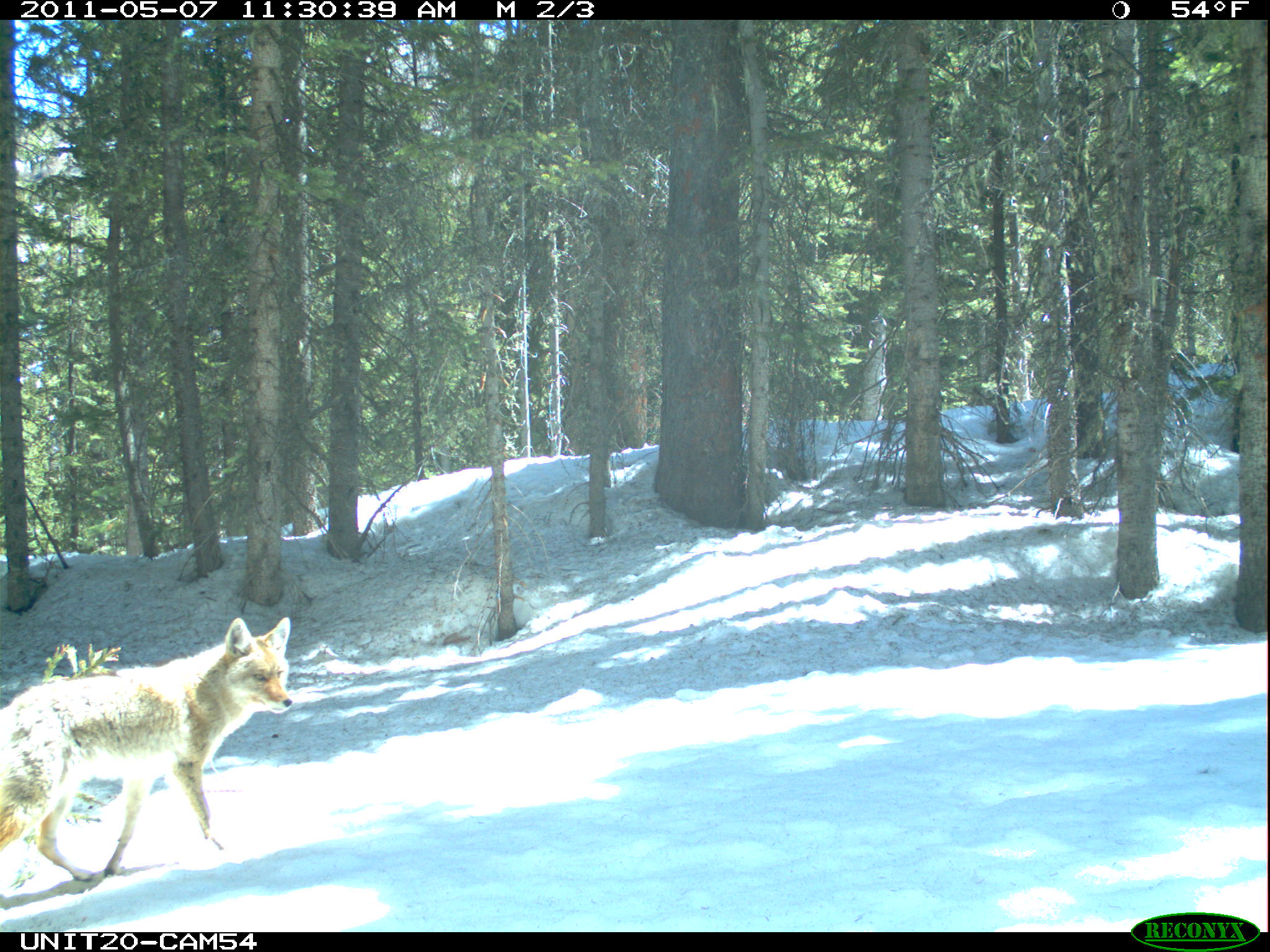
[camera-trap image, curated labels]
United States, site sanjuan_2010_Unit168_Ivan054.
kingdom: Animalia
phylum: Chordata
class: Mammalia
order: Carnivora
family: Canidae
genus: Canis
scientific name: Canis latrans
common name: coyote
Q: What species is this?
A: Canis latrans (coyote).